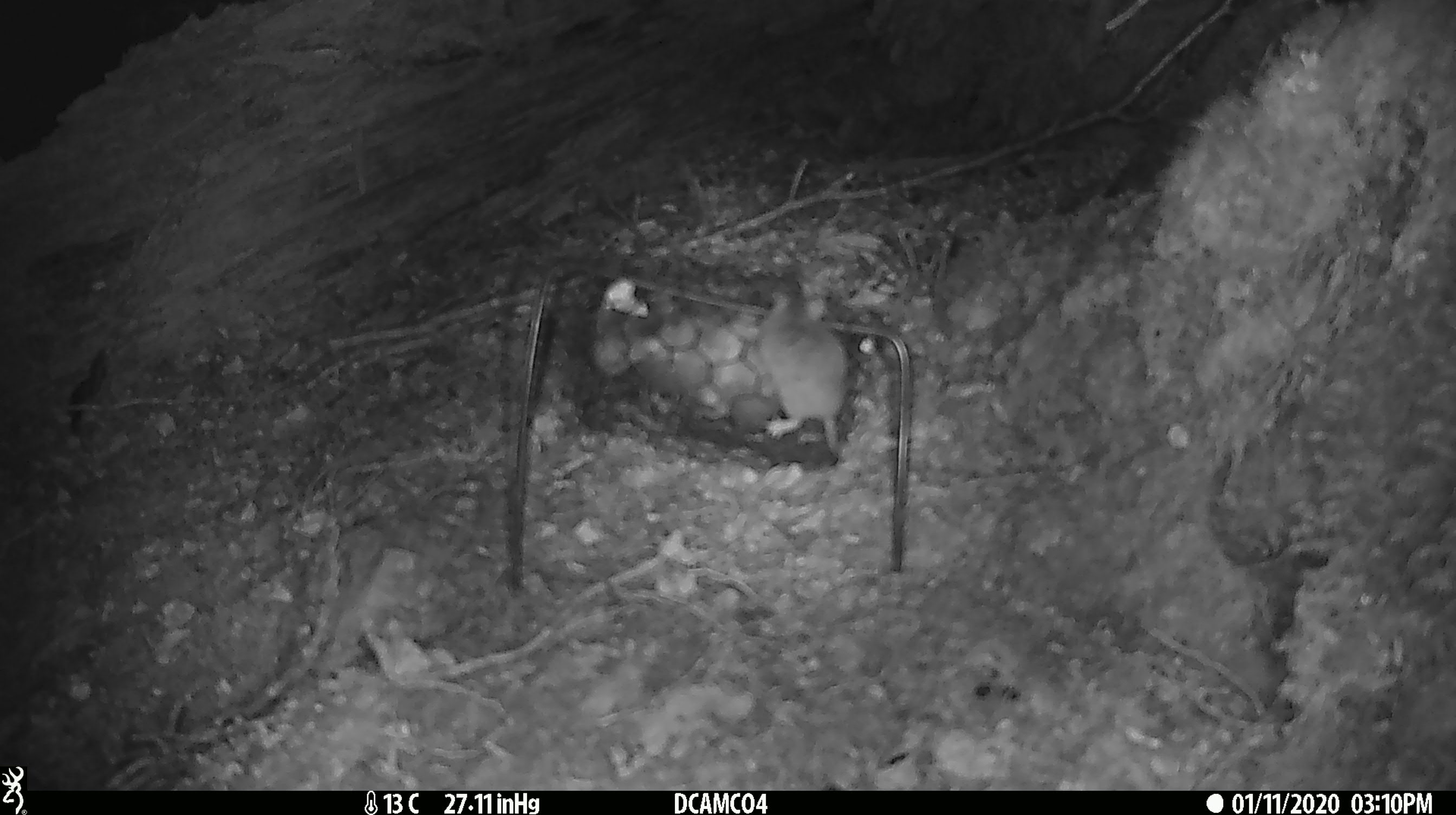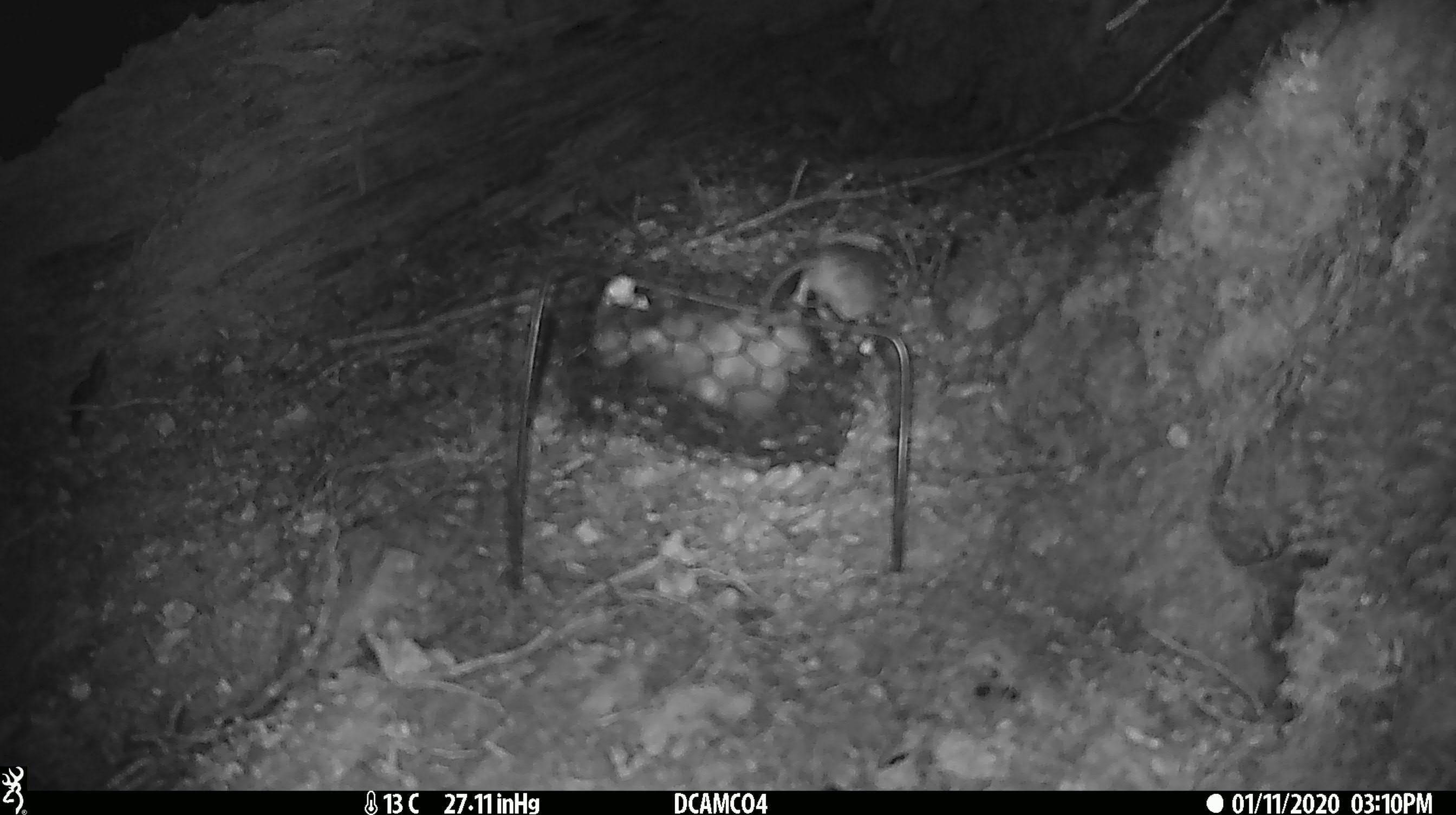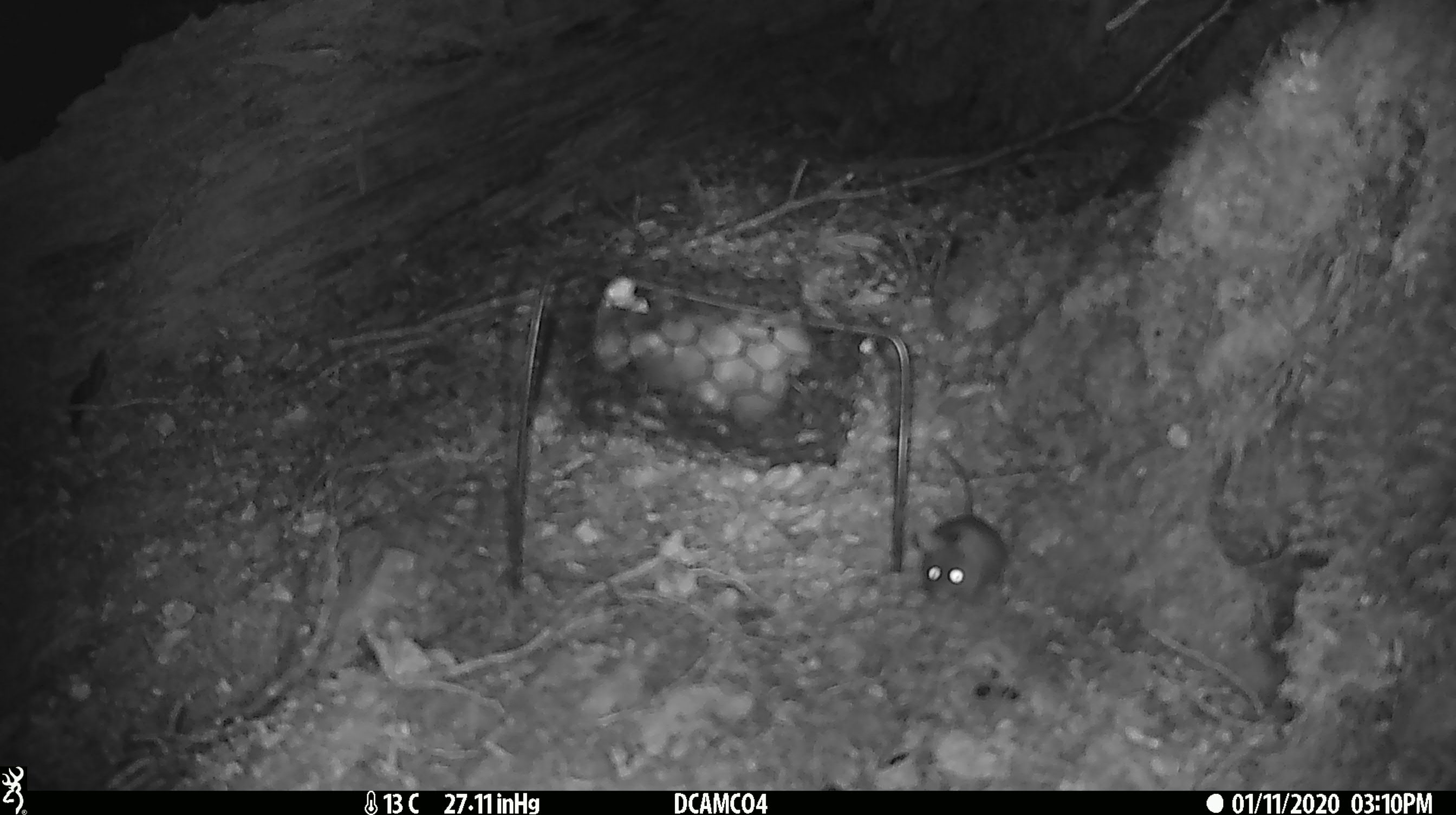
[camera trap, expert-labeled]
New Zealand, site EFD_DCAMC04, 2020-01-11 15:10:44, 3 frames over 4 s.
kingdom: Animalia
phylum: Chordata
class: Mammalia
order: Rodentia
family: Muridae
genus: Mus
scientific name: Mus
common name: mouse